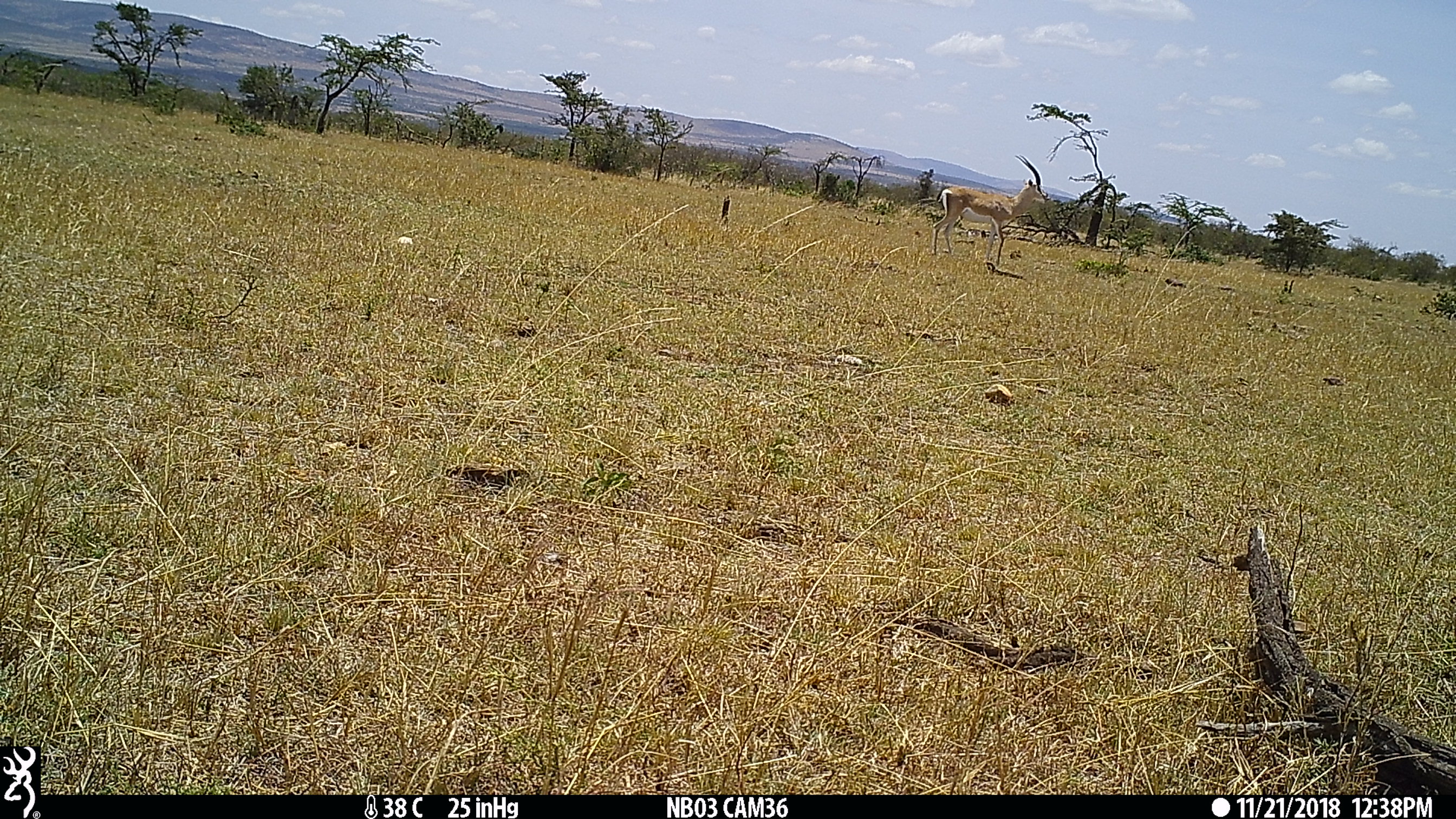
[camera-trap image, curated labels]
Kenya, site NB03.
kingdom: Animalia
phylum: Chordata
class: Mammalia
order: Artiodactyla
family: Bovidae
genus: Nanger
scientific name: Nanger granti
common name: grant's gazelle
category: gazelle grants